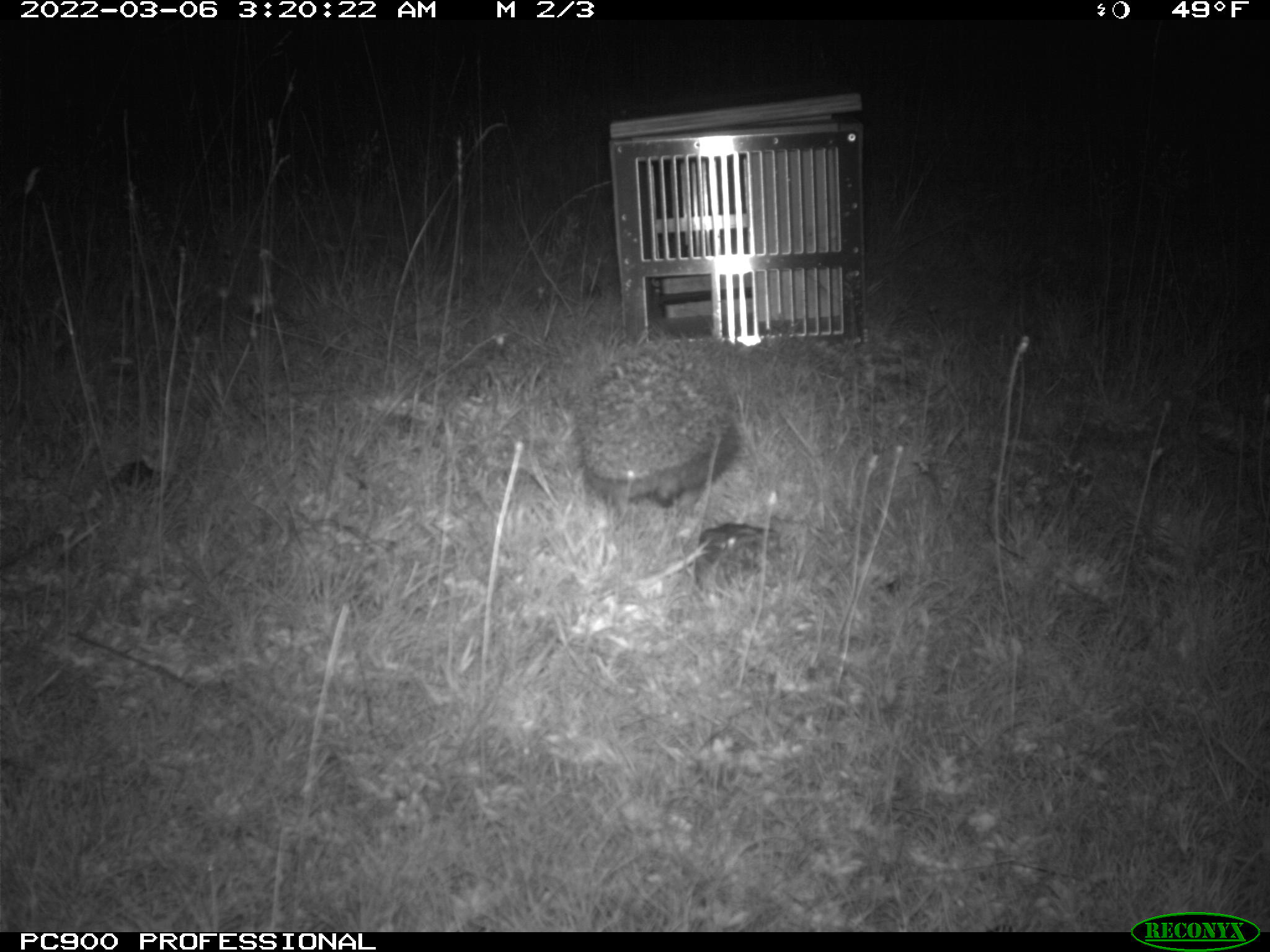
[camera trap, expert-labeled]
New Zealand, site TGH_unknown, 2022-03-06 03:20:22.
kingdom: Animalia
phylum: Chordata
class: Mammalia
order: Eulipotyphla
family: Erinaceidae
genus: Erinaceus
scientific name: Erinaceus europaeus europaeus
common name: european hedgehog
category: hedgehog